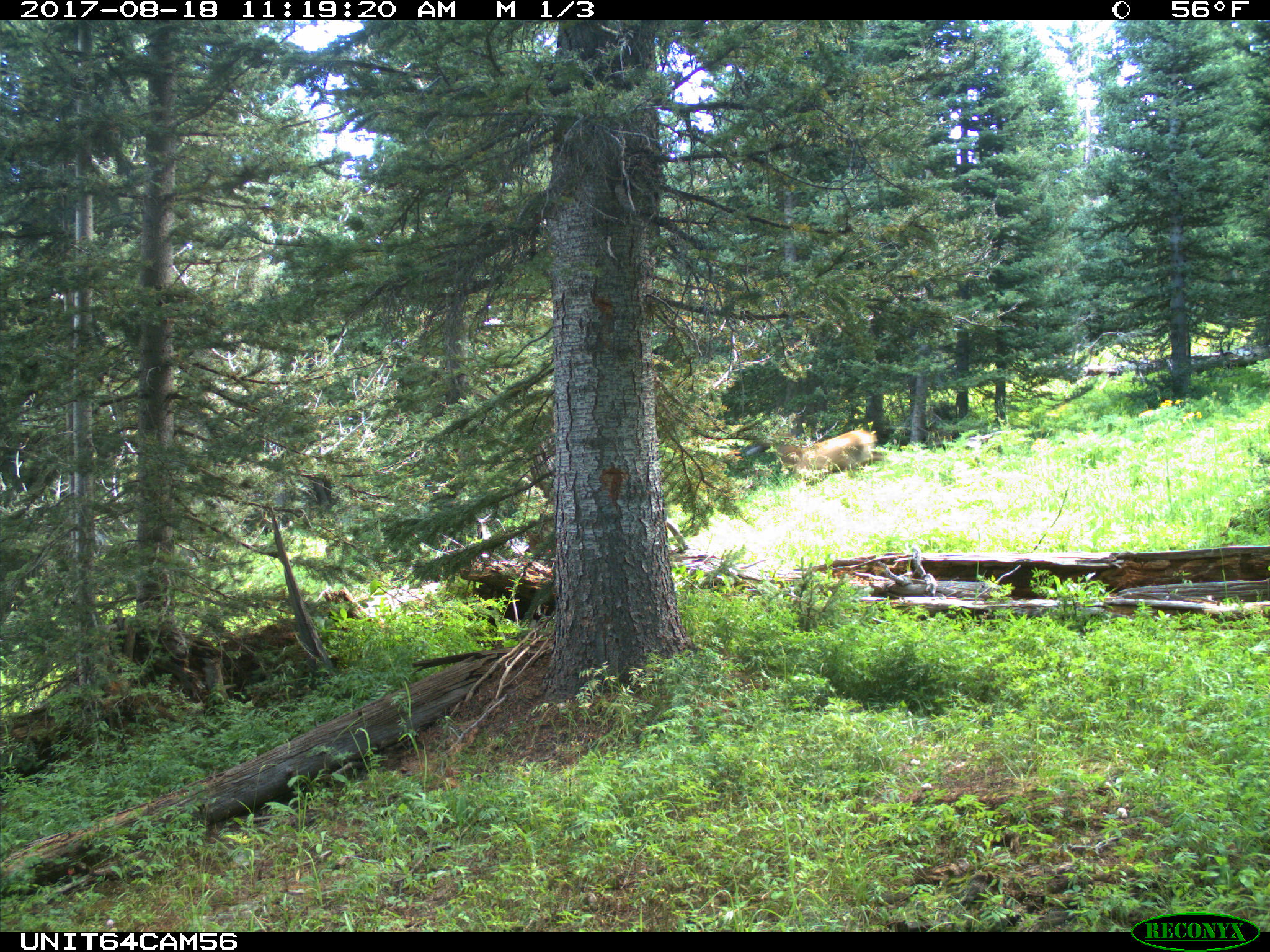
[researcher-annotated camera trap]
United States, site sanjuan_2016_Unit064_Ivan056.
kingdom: Animalia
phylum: Chordata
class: Mammalia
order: Artiodactyla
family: Cervidae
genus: Cervus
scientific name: Cervus elaphus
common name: red deer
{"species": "Cervus elaphus (red deer)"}